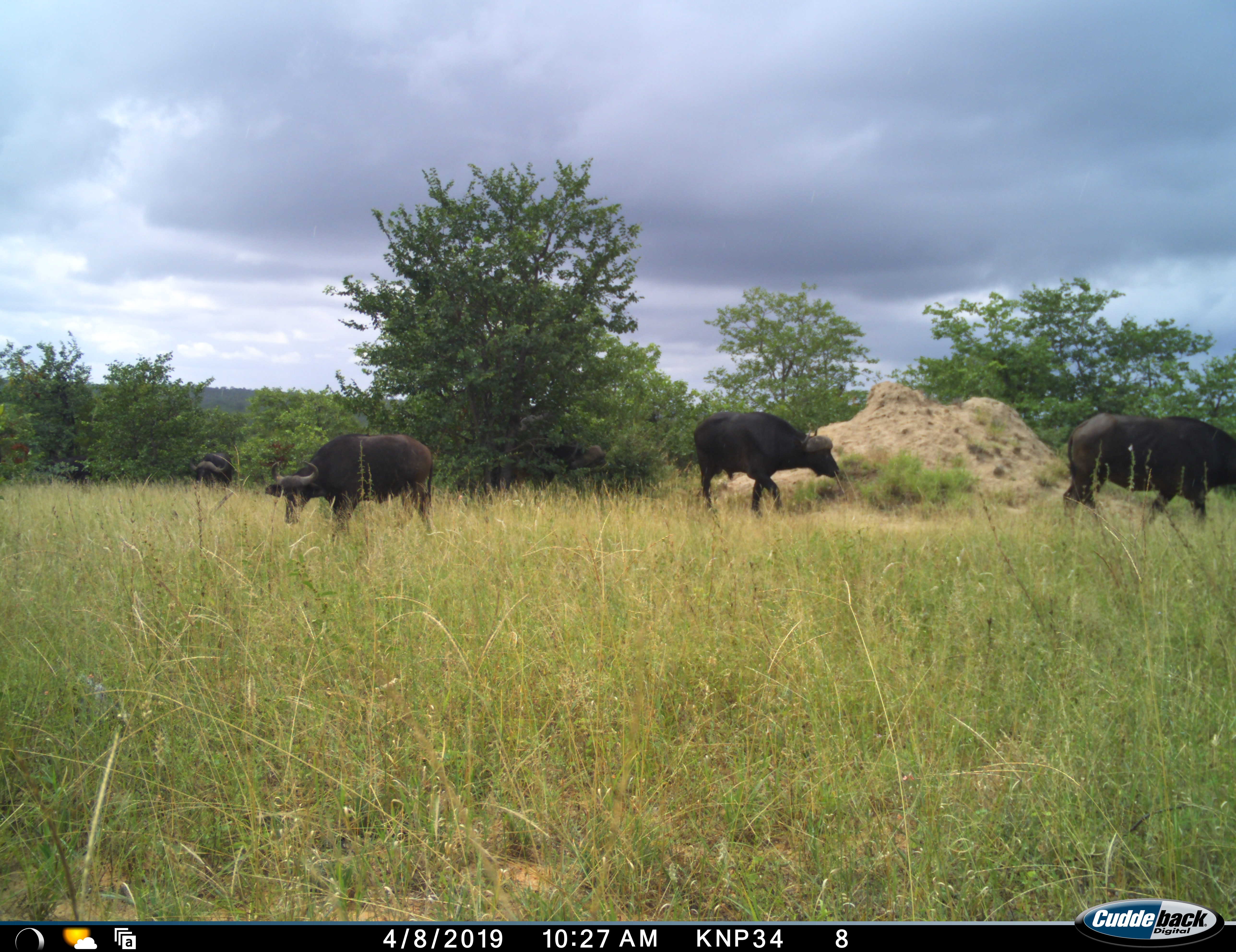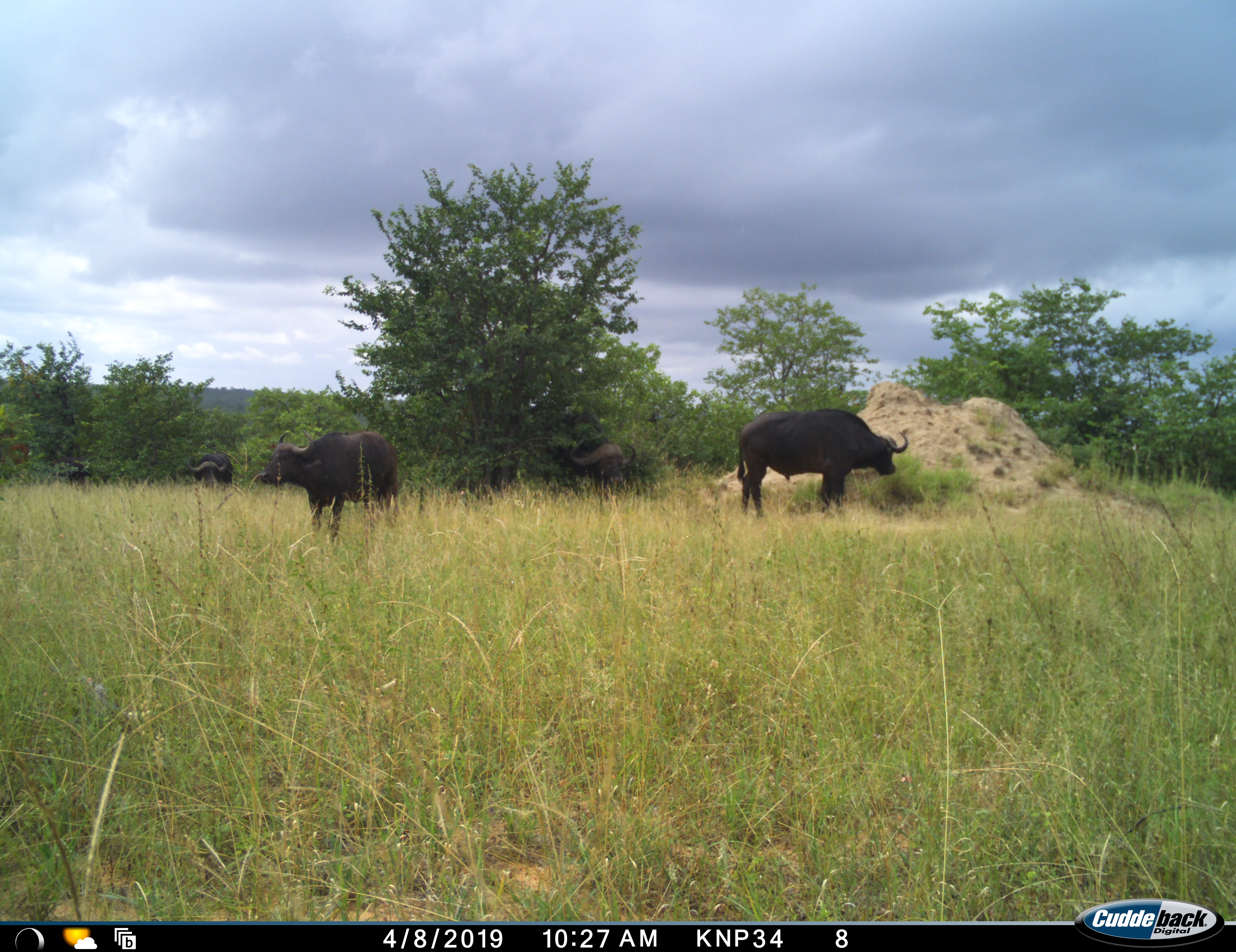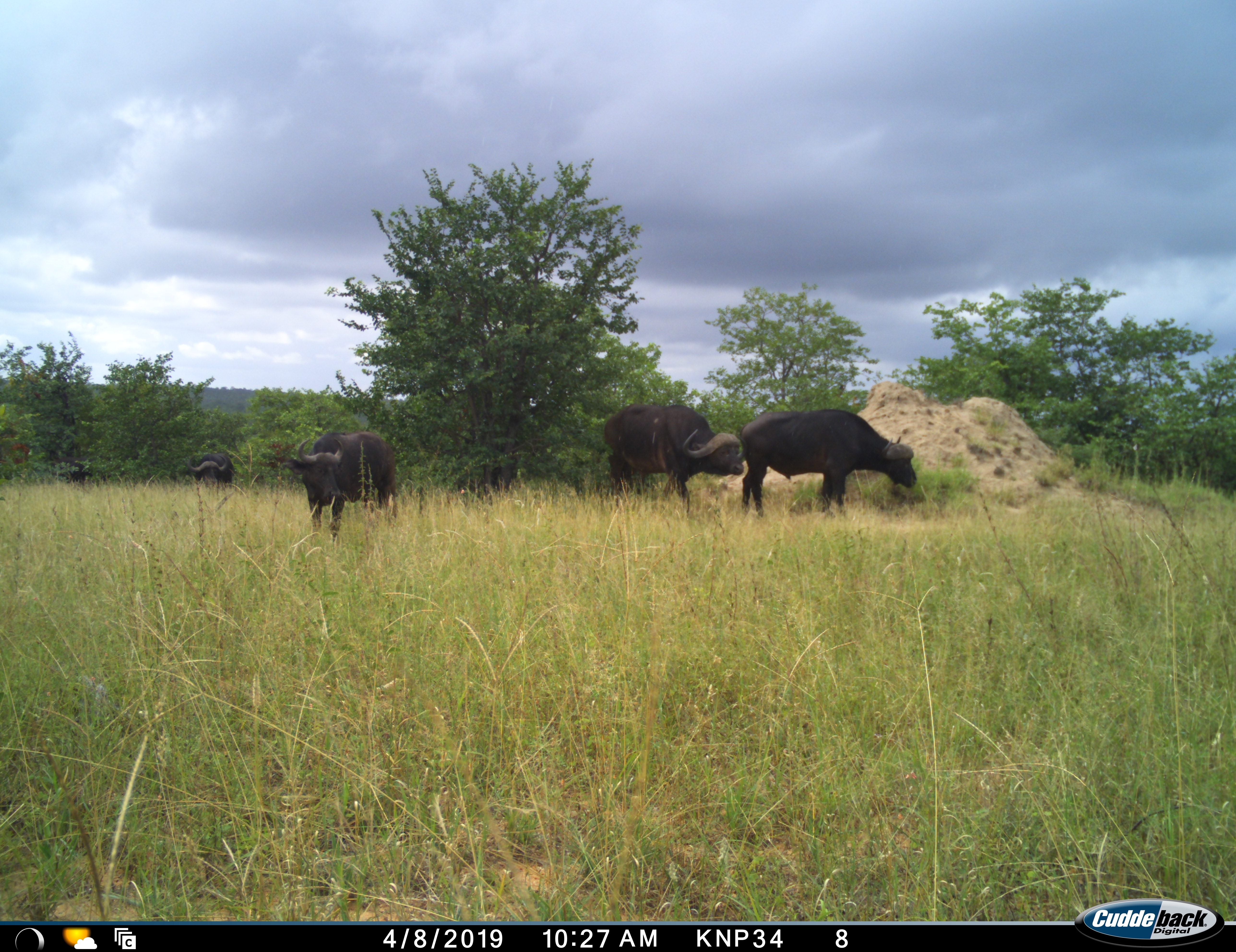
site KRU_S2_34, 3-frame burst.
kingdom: Animalia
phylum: Chordata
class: Mammalia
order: Artiodactyla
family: Bovidae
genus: Syncerus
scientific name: Syncerus caffer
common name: african buffalo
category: buffalo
Buffalo (african buffalo) (Syncerus caffer), count 6. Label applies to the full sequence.